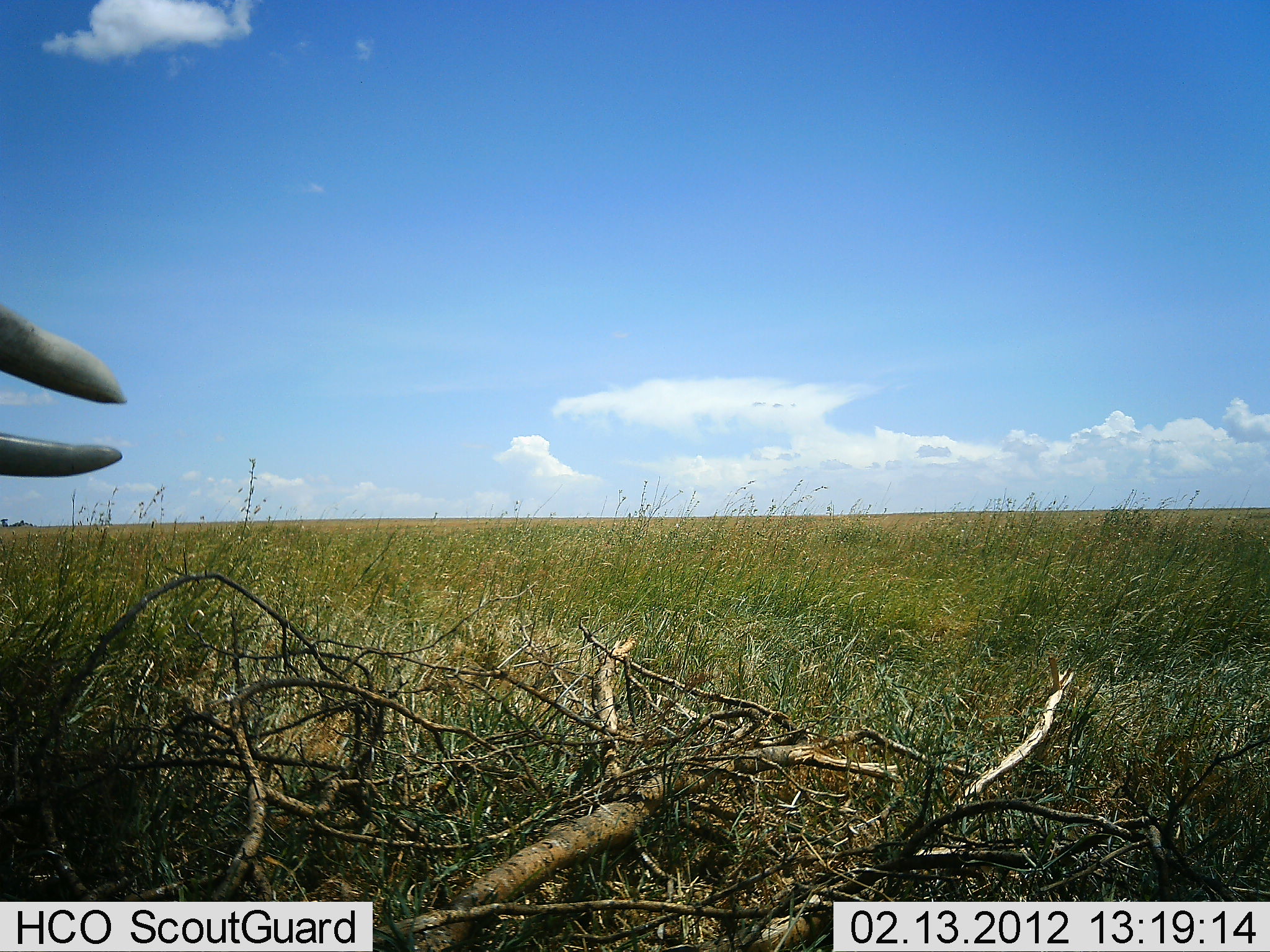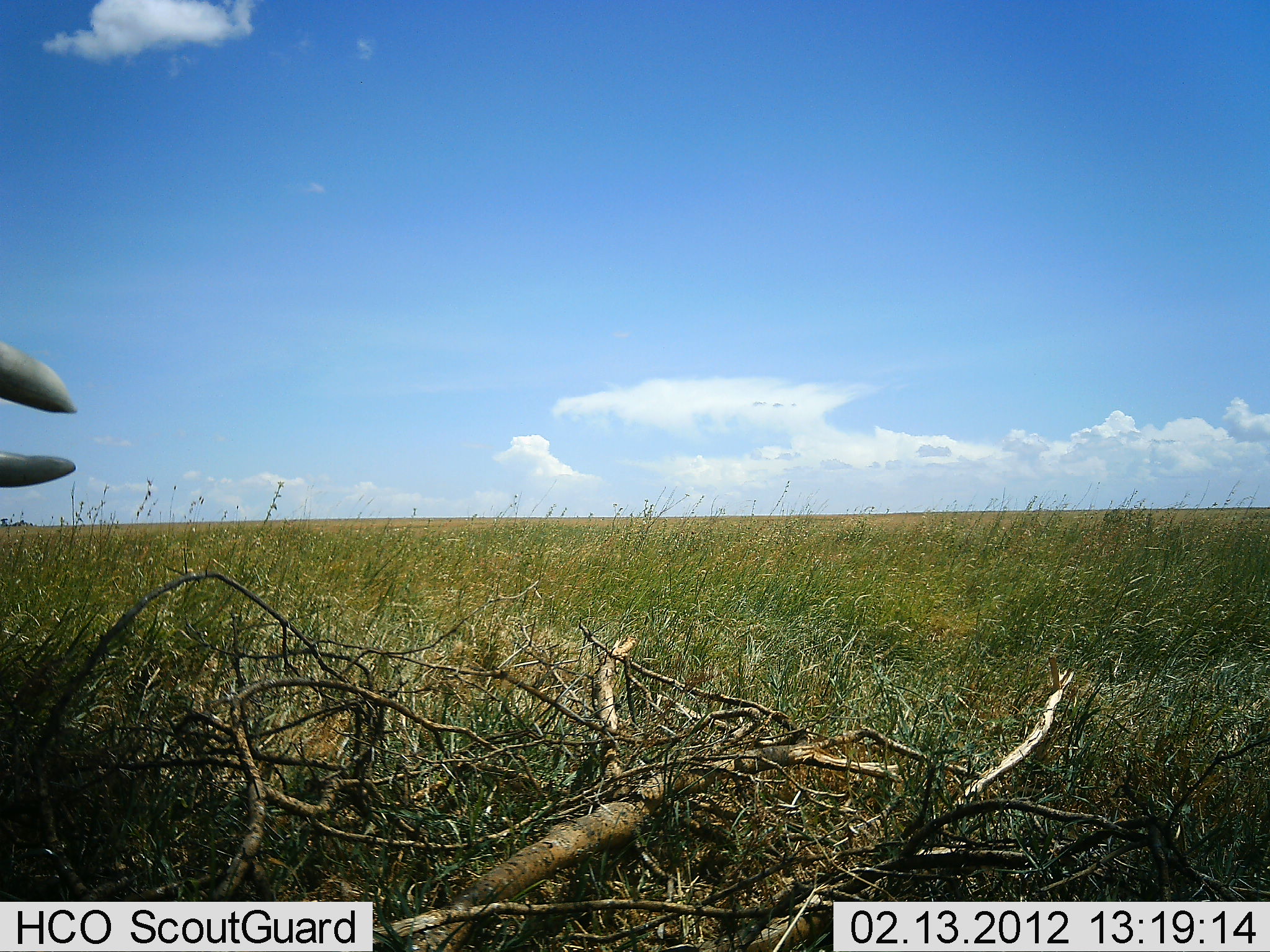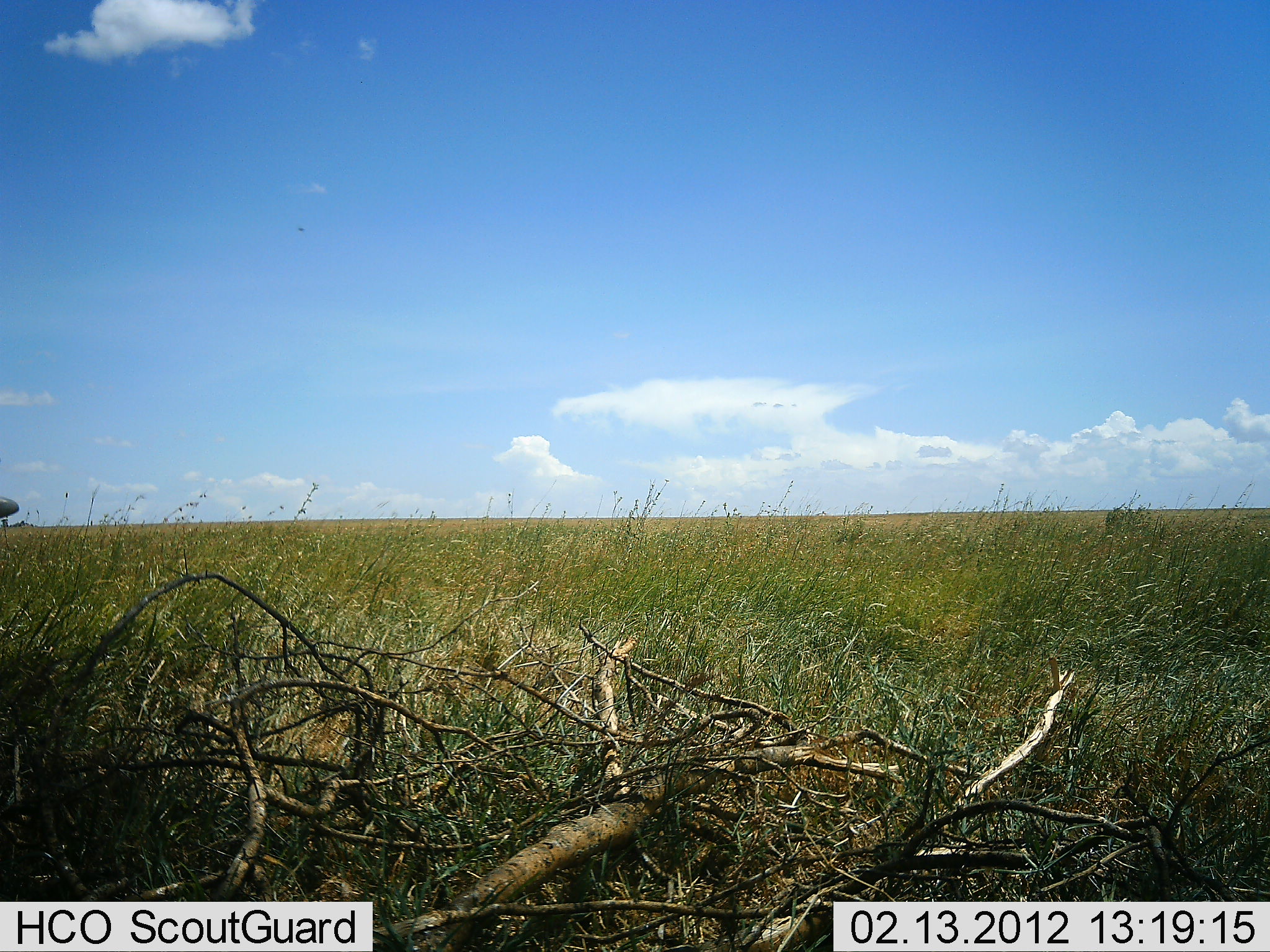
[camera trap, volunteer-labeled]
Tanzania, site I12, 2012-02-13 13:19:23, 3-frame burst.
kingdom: Animalia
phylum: Chordata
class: Mammalia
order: Proboscidea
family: Elephantidae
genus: Loxodonta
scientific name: Loxodonta africana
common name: african bush elephant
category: elephant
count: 1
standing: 69%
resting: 0%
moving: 31%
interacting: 0%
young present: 0%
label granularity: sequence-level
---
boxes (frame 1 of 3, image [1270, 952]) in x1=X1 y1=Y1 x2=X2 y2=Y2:
animal: x1=0 y1=308 x2=131 y2=481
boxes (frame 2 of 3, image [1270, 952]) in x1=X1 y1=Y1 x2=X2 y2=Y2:
animal: x1=0 y1=341 x2=78 y2=487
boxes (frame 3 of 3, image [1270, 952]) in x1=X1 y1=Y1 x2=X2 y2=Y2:
animal: x1=0 y1=496 x2=20 y2=516